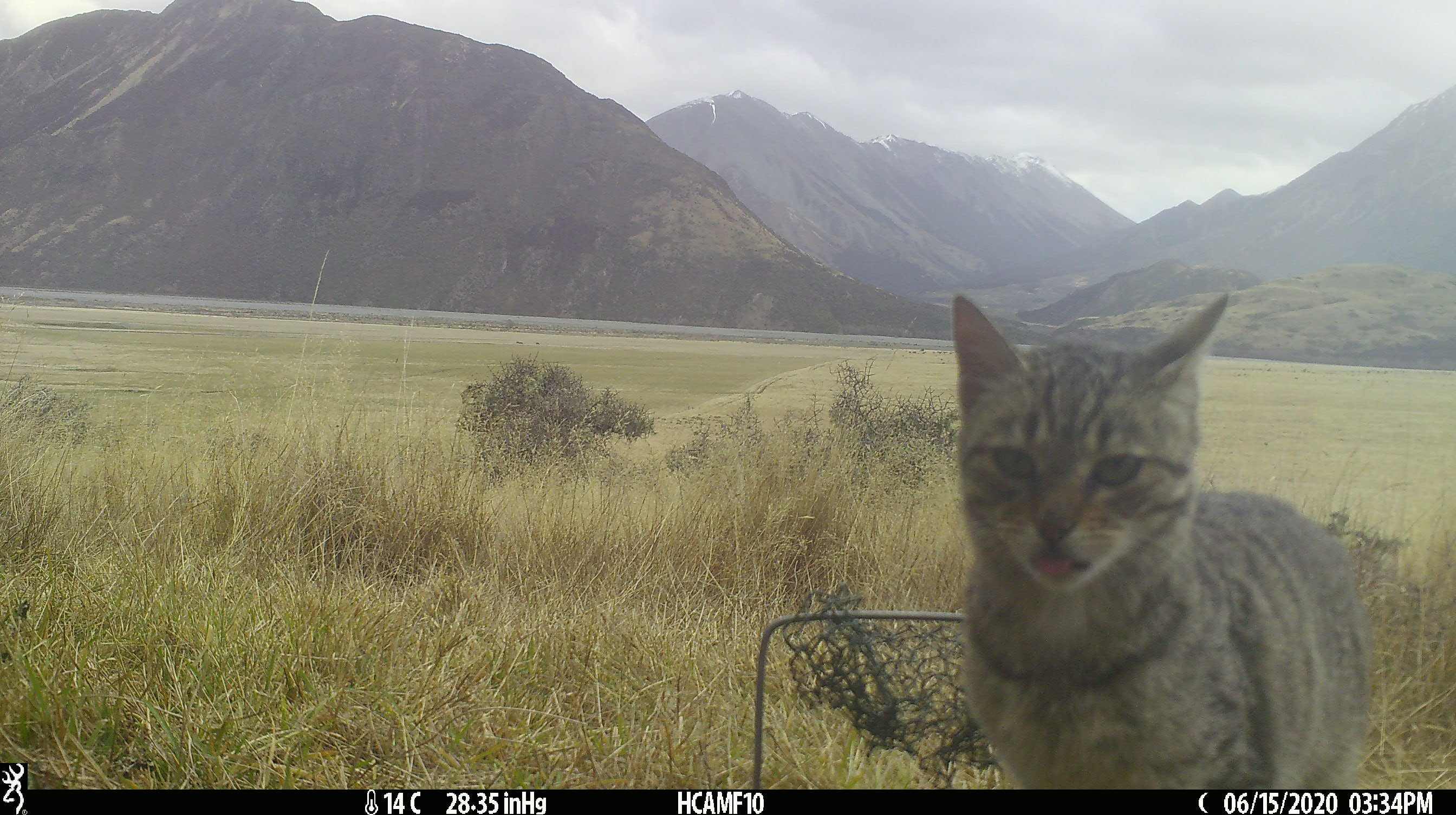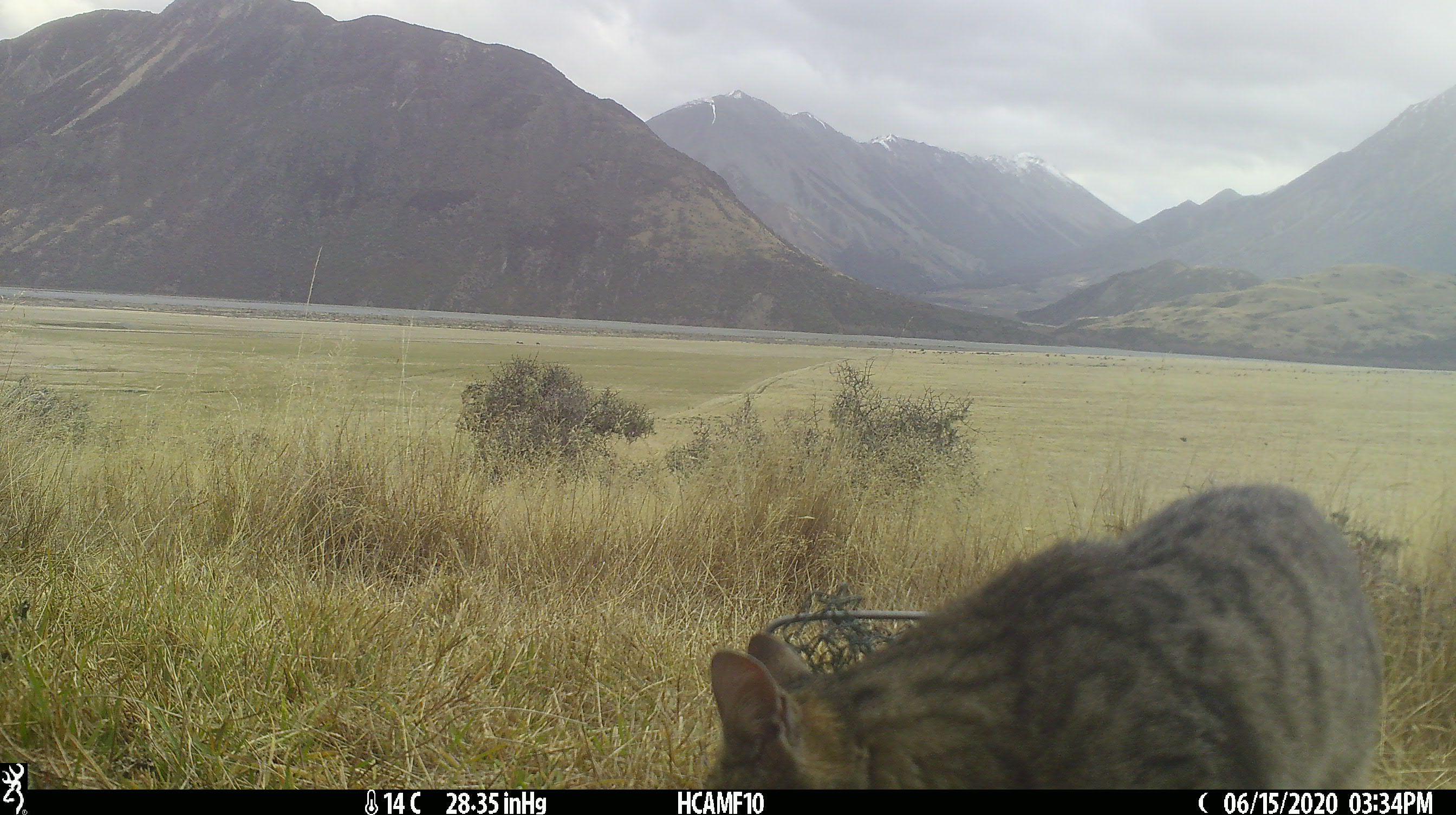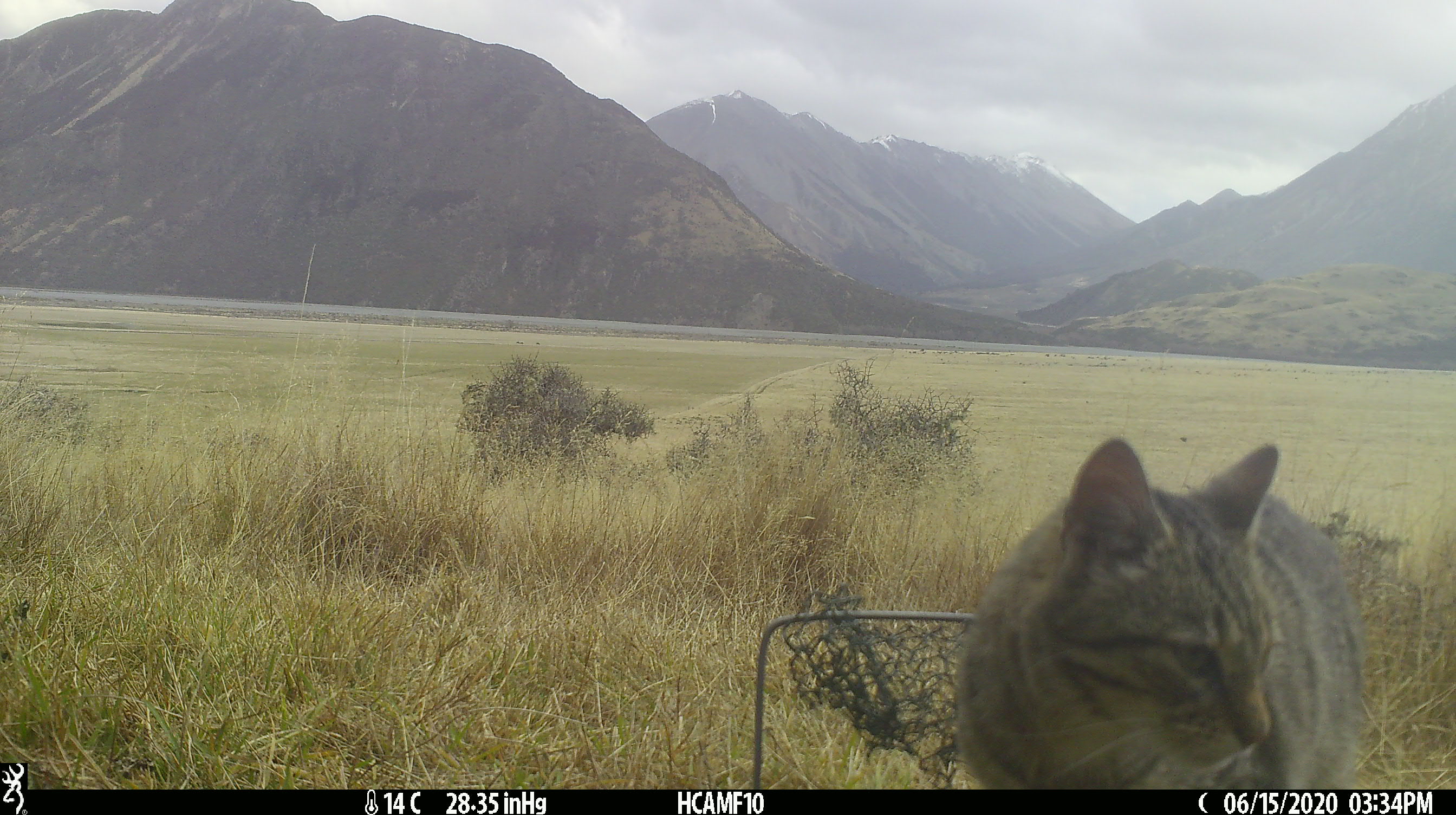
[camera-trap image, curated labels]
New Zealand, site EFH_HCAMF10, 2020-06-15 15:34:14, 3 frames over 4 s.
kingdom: Animalia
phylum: Chordata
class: Mammalia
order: Carnivora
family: Felidae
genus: Felis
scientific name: Felis catus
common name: domestic cat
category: cat